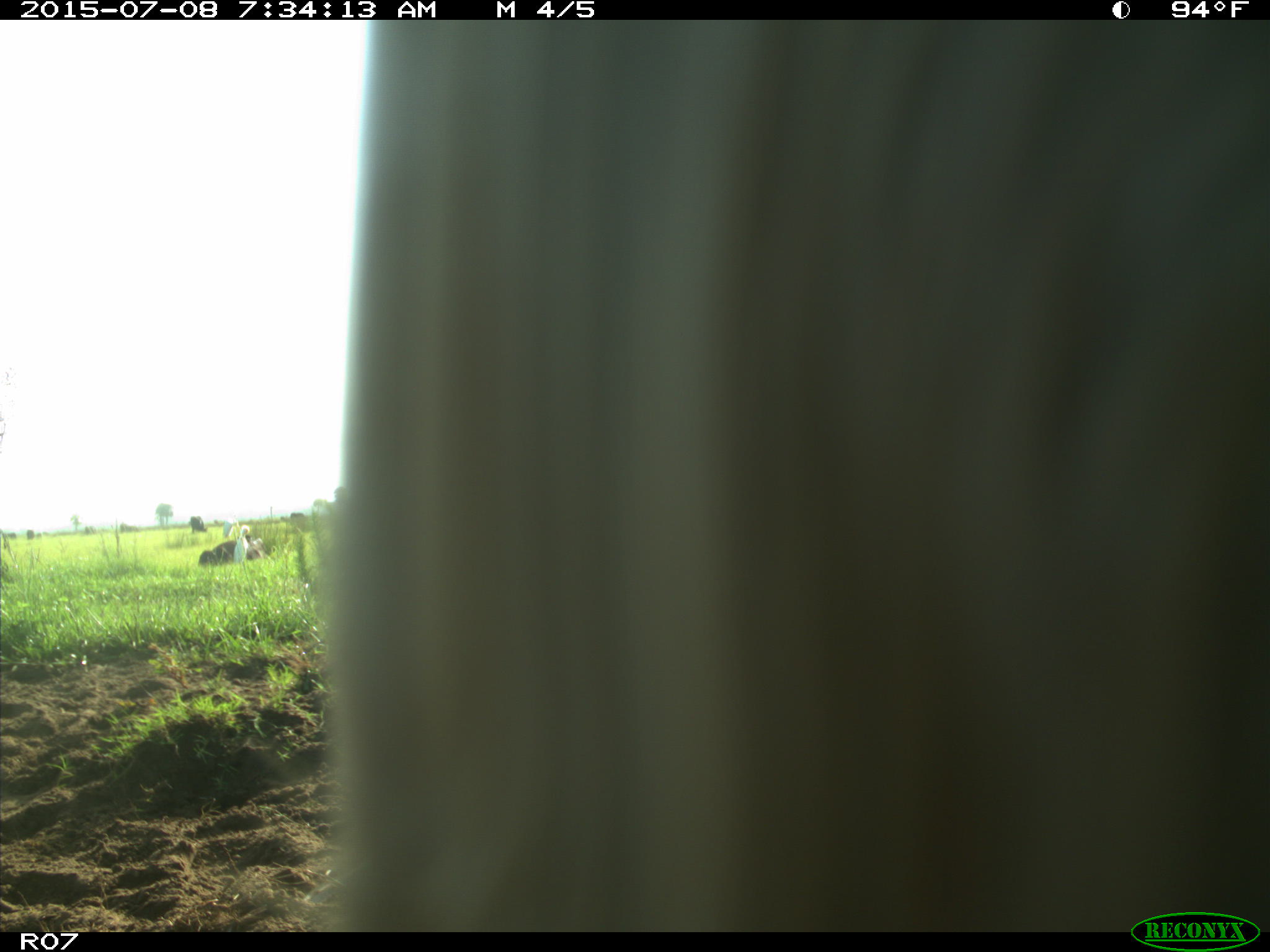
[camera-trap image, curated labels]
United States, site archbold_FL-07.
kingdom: Animalia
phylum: Chordata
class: Mammalia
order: Artiodactyla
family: Bovidae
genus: Bos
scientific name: Bos taurus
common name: domestic cow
Bos taurus (domestic cow).